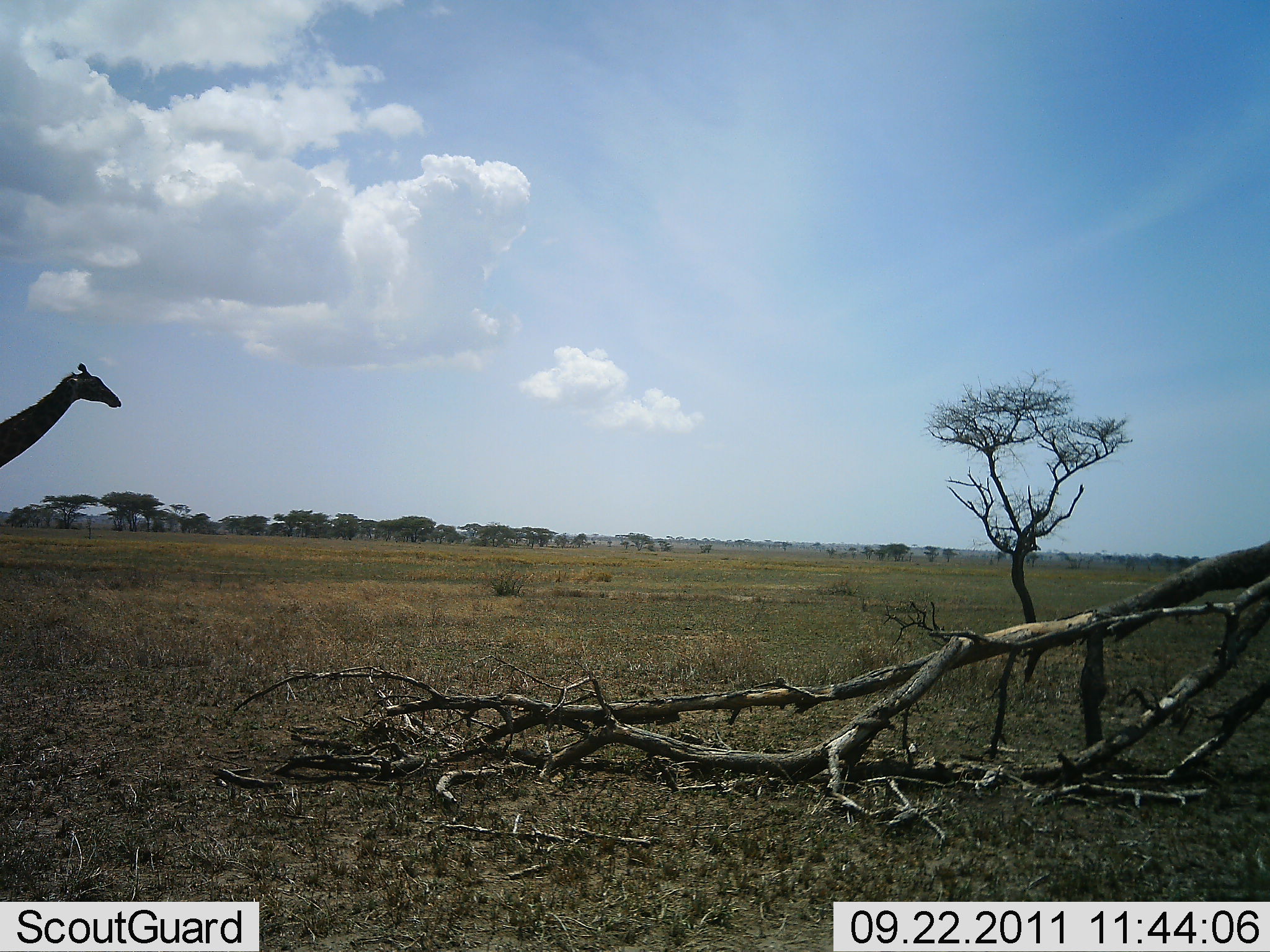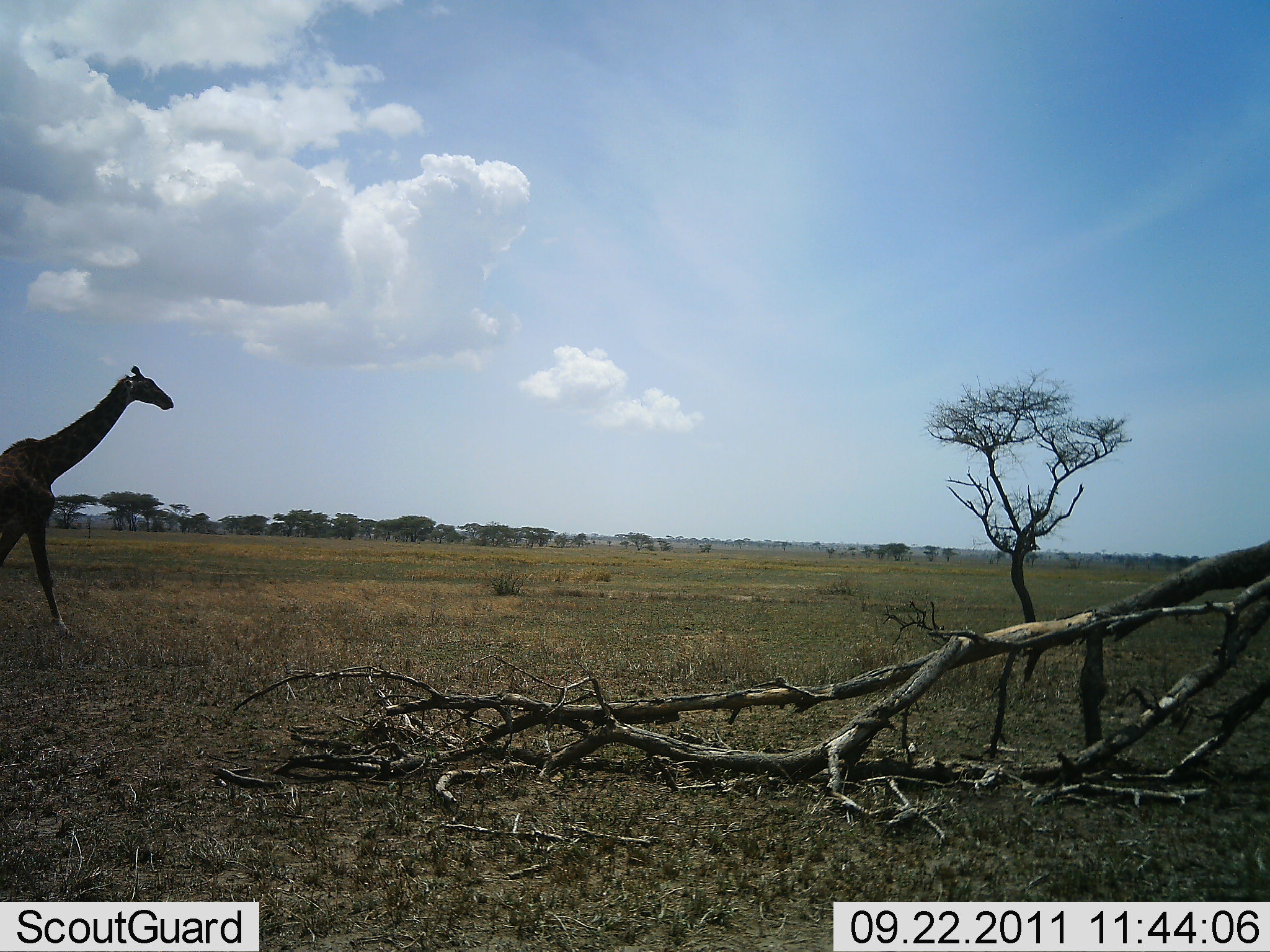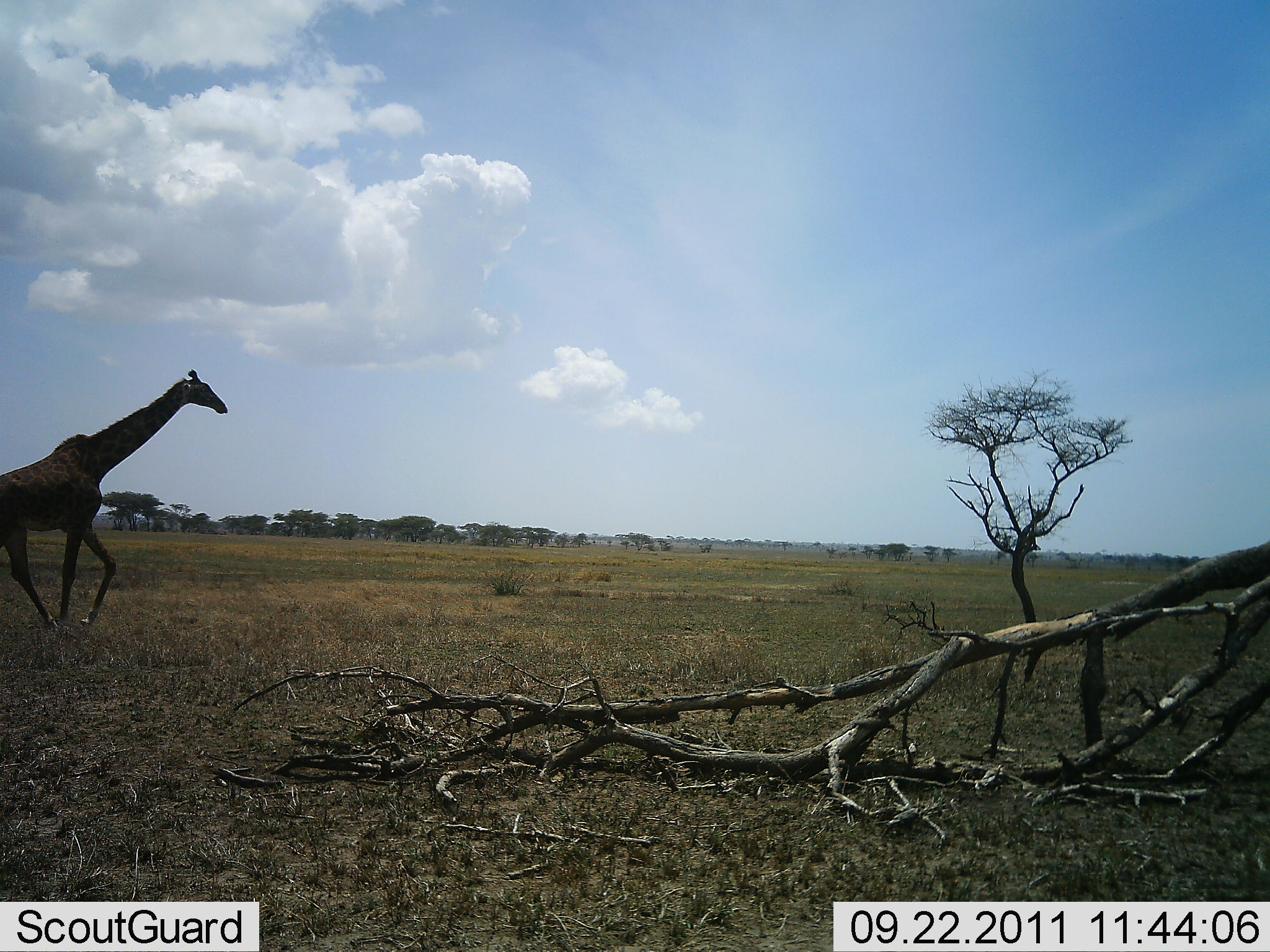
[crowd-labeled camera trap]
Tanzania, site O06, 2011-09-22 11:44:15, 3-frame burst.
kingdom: Animalia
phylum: Chordata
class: Mammalia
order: Artiodactyla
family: Giraffidae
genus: Giraffa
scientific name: Giraffa camelopardalis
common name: giraffe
Giraffe (Giraffa camelopardalis), count 1. Behavior (volunteer vote fractions): standing 0%, resting 0%, moving 100%, interacting 0%. Young present (vote fraction): 0%. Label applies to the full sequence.